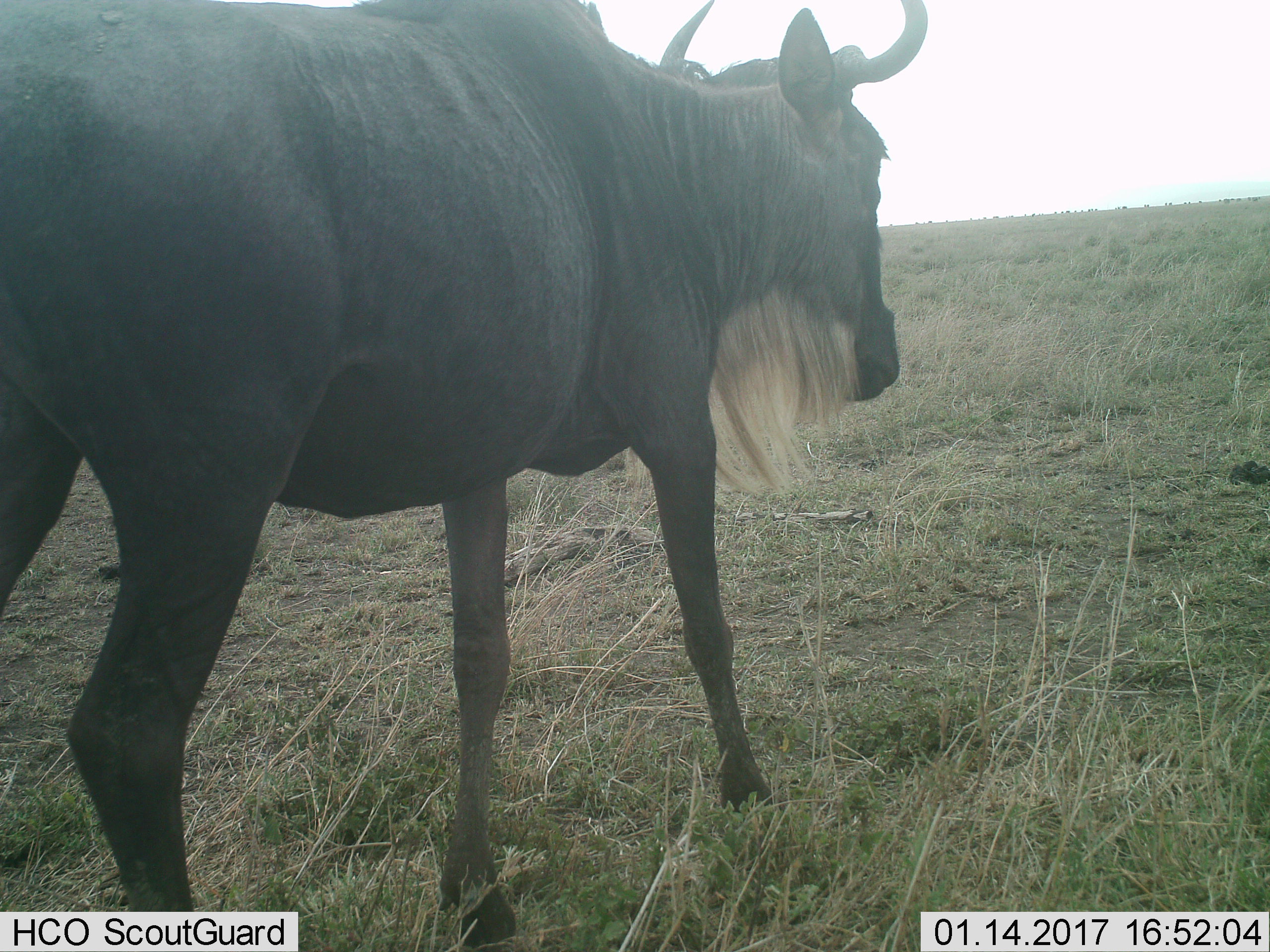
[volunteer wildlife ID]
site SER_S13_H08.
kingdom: Animalia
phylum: Chordata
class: Mammalia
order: Artiodactyla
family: Bovidae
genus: Connochaetes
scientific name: Connochaetes taurinus taurinus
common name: blue wildebeest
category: wildebeestblue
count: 1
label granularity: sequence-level